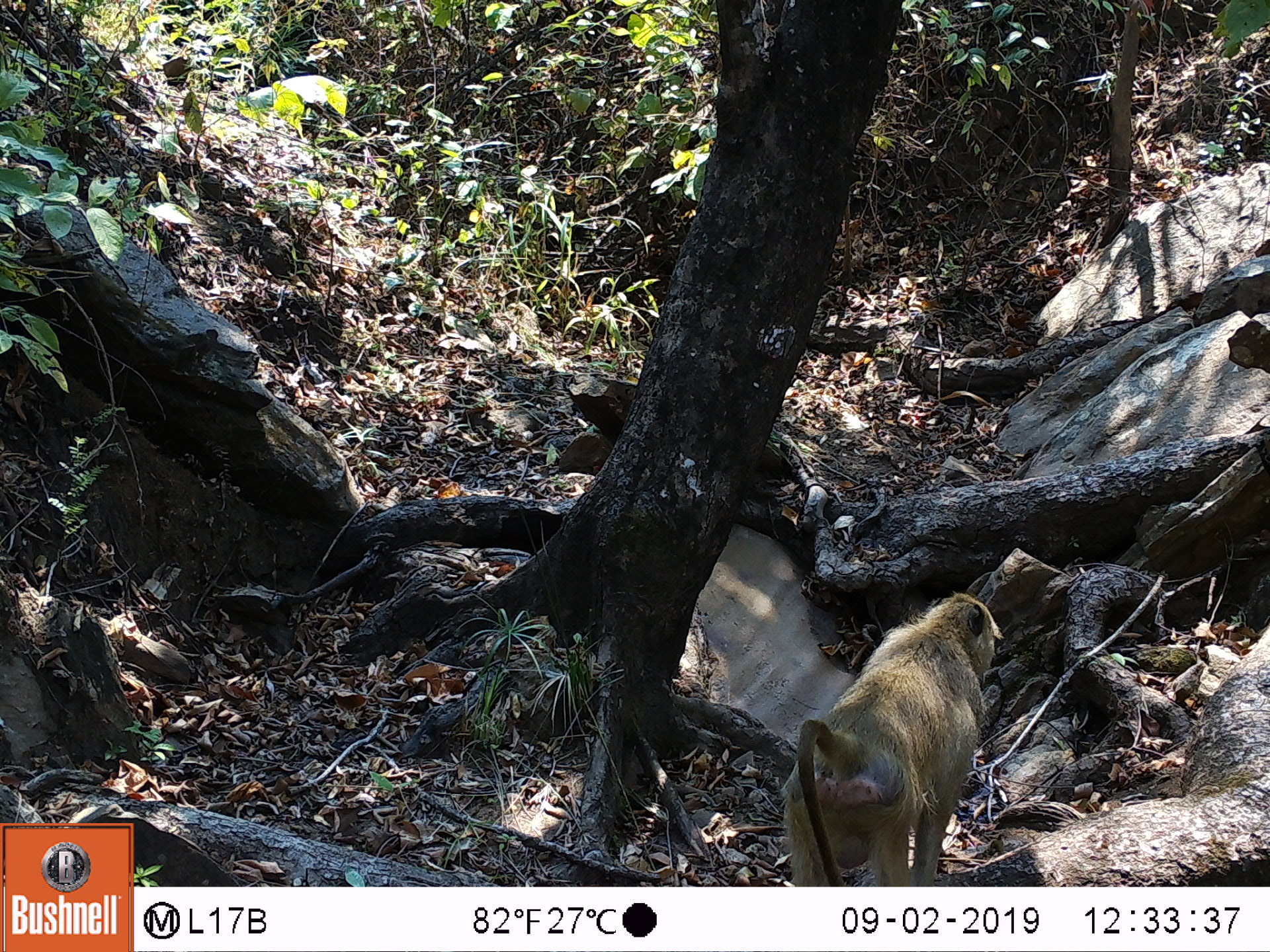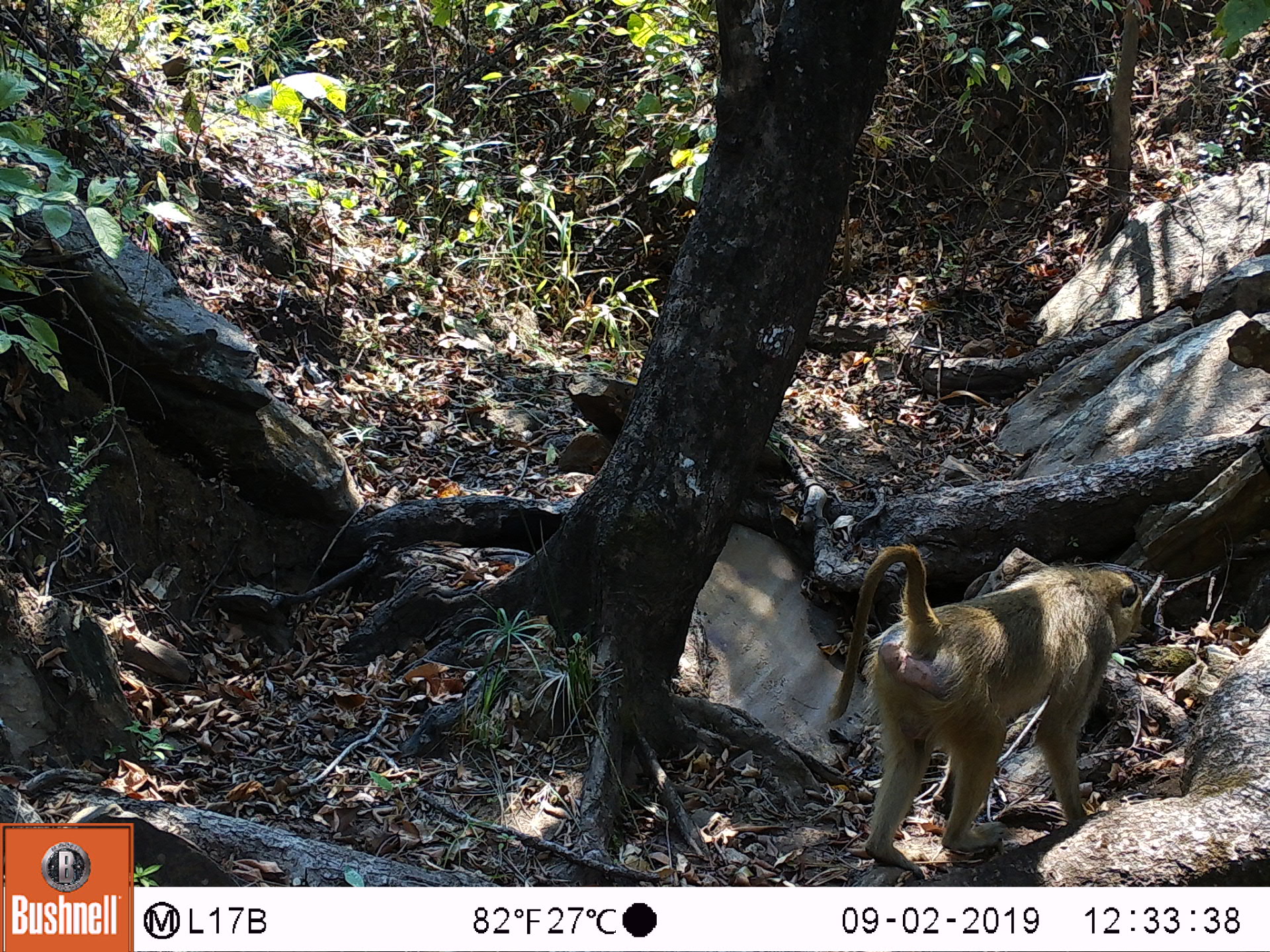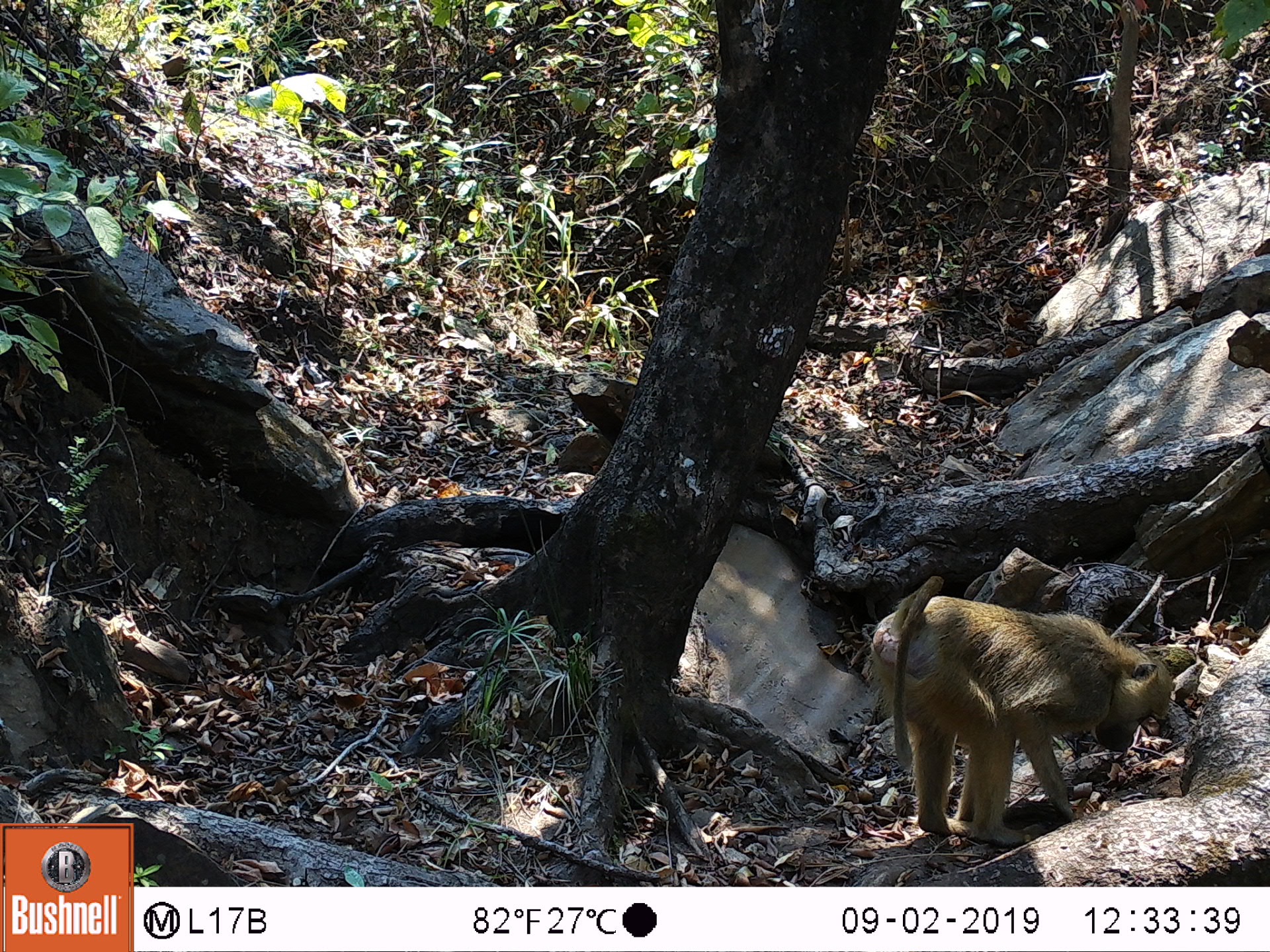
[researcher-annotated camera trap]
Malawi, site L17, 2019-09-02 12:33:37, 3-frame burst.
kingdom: Animalia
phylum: Chordata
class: Mammalia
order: Primates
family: Cercopithecidae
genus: Papio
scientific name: Papio cynocephalus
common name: yellow baboon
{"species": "yellow baboon (Papio cynocephalus)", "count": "1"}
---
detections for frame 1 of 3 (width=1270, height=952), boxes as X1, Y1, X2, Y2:
yellow baboon: 767, 585, 1005, 880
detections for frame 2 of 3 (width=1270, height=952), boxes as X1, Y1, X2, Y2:
yellow baboon: 838, 542, 1142, 868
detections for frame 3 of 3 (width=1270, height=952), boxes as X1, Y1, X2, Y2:
yellow baboon: 863, 580, 1189, 836